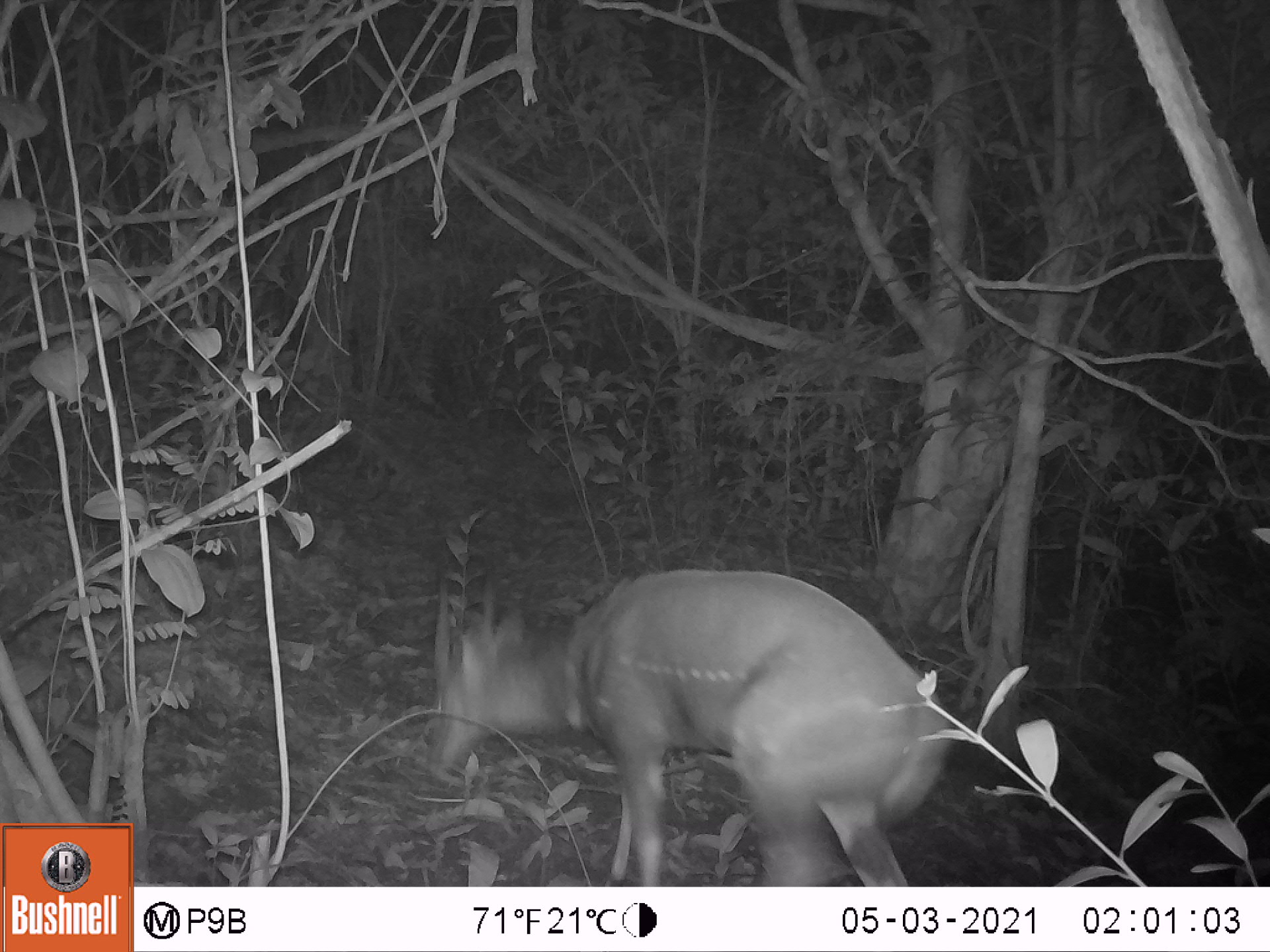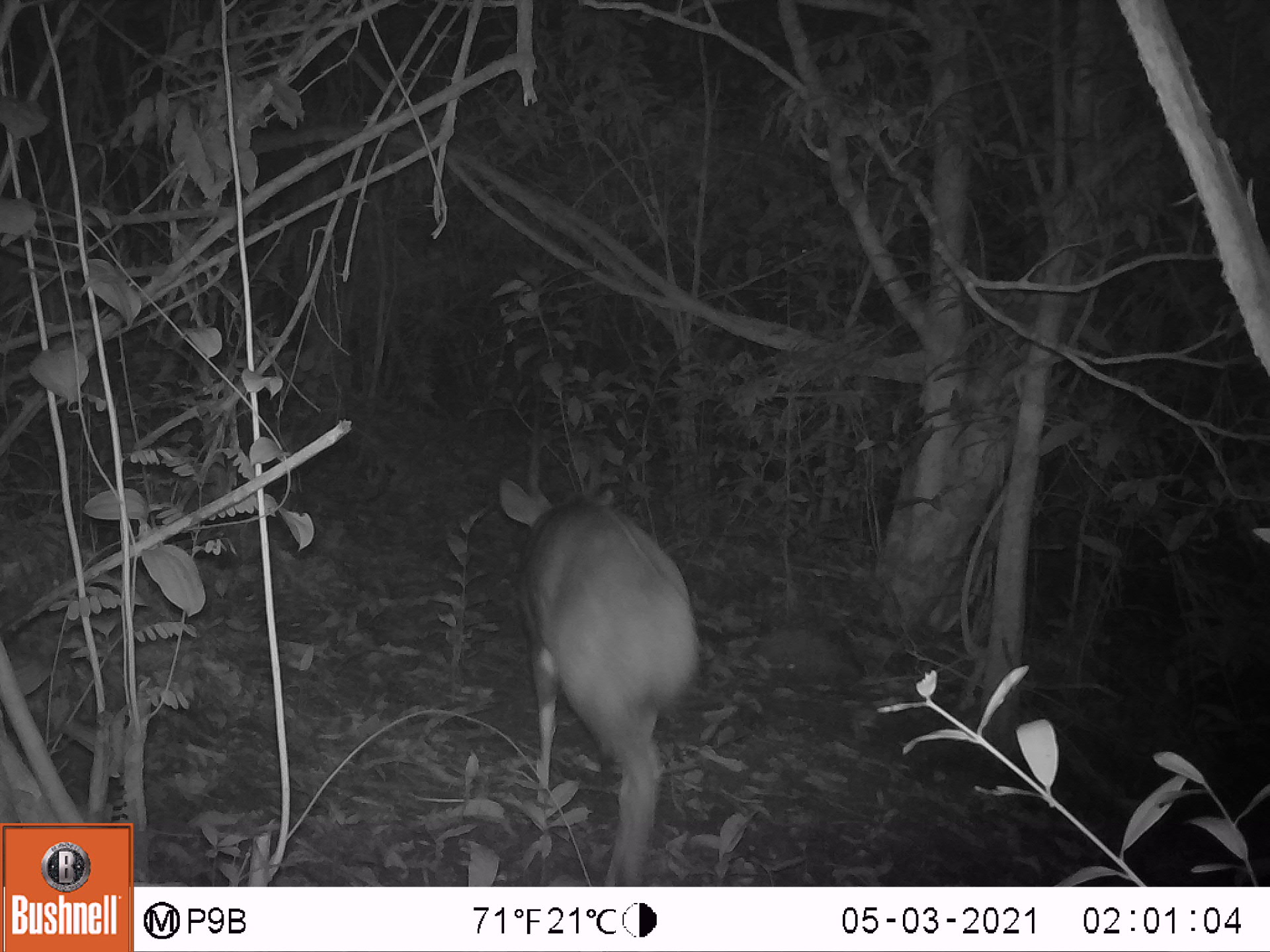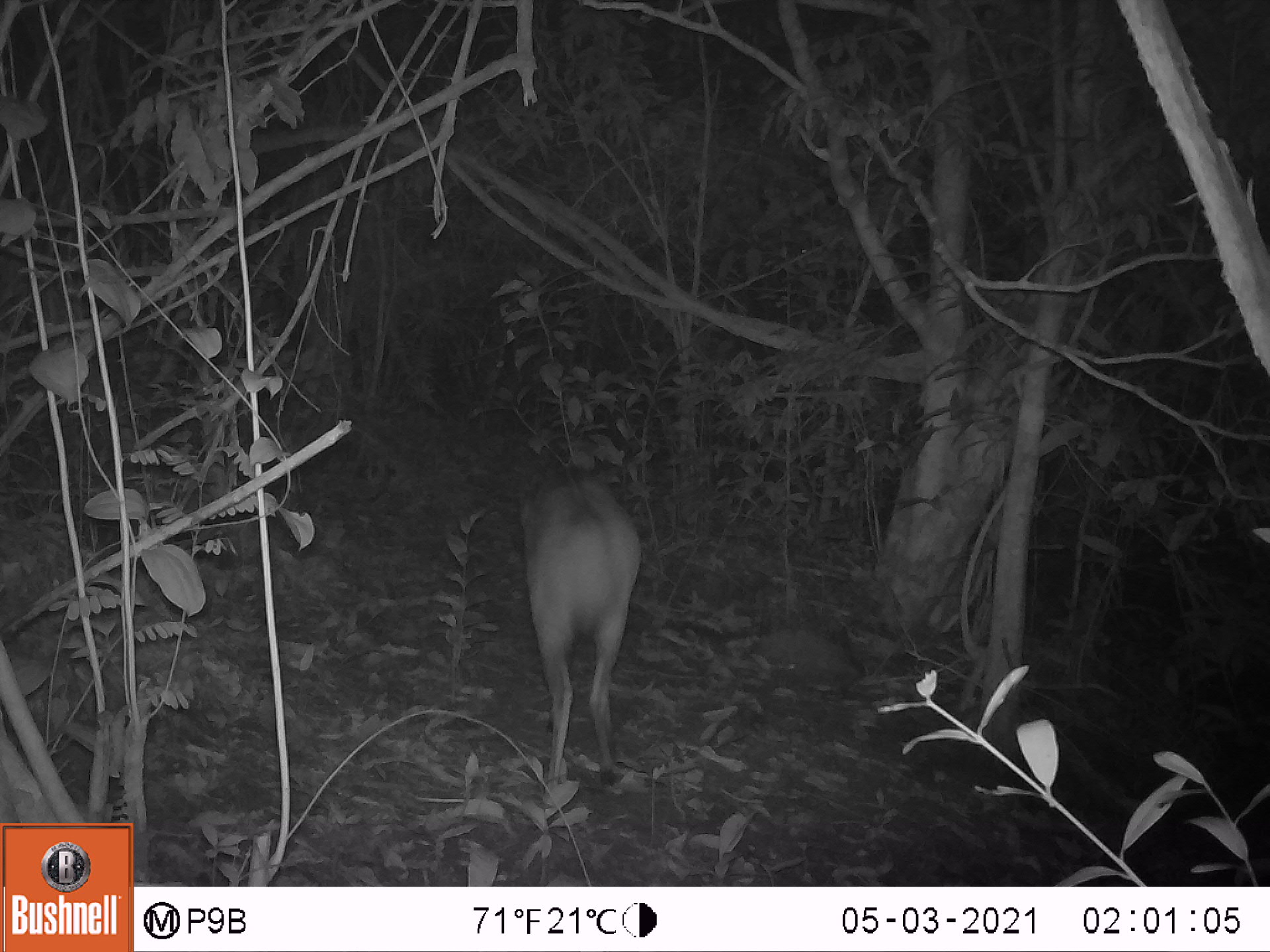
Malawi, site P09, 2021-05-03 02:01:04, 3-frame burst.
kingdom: Animalia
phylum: Chordata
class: Mammalia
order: Artiodactyla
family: Bovidae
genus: Tragelaphus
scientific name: Tragelaphus sylvaticus sylvaticus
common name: cape bushbuck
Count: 1.